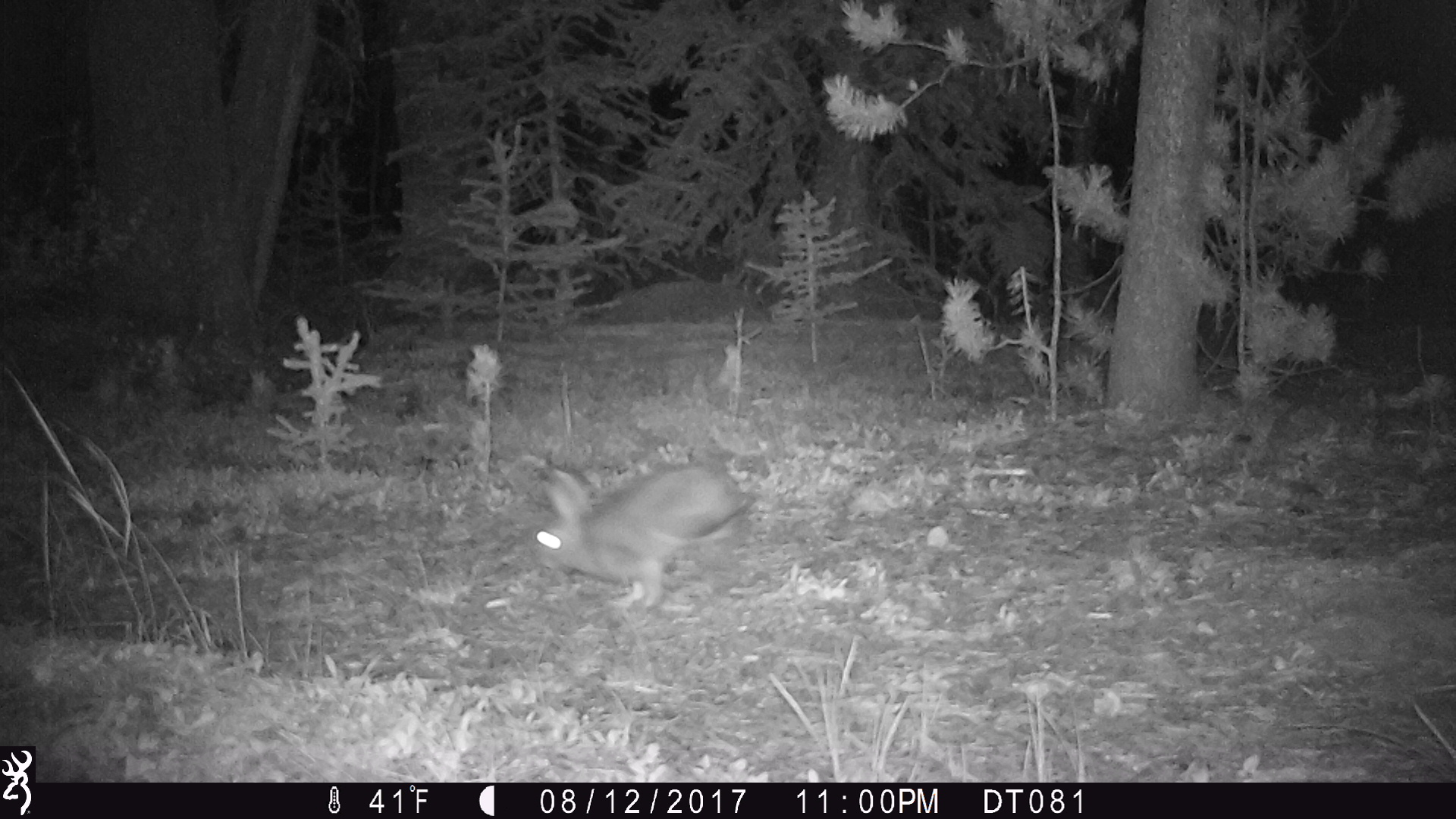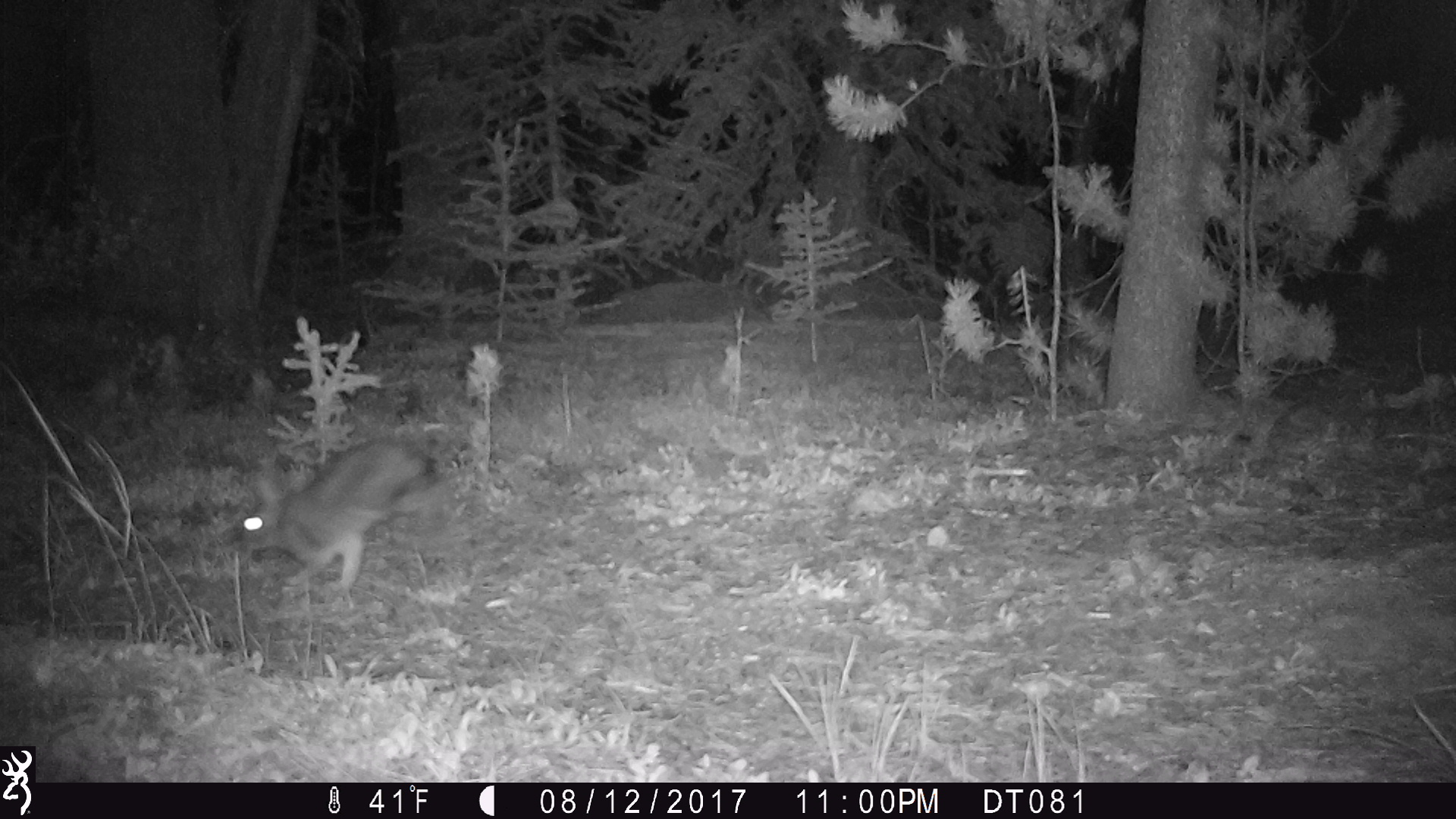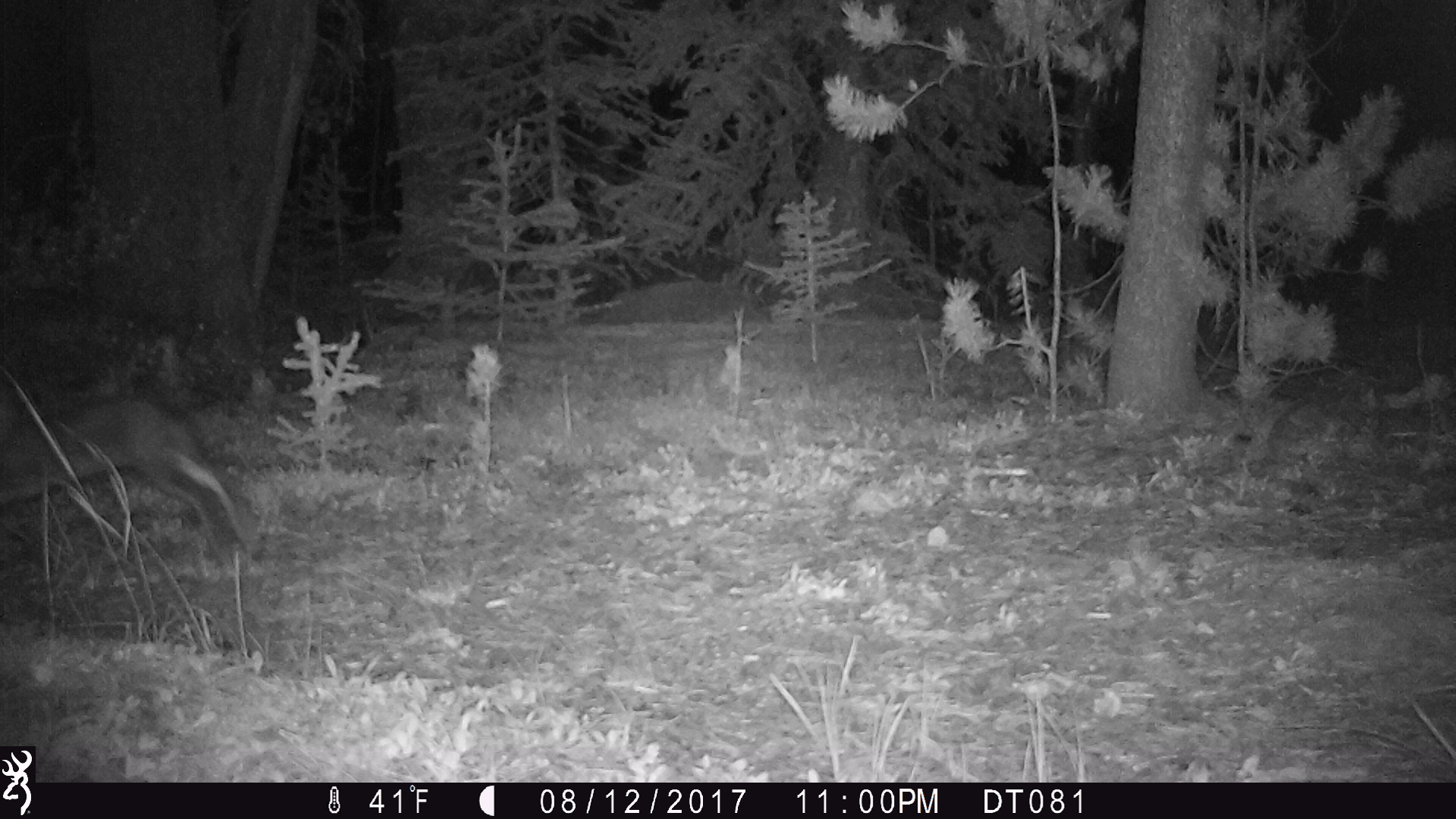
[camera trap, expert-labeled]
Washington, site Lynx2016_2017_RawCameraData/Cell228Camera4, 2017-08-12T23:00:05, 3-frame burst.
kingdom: Animalia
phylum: Chordata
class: Mammalia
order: Lagomorpha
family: Leporidae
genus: Lepus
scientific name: Lepus americanus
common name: snowshoe hare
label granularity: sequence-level